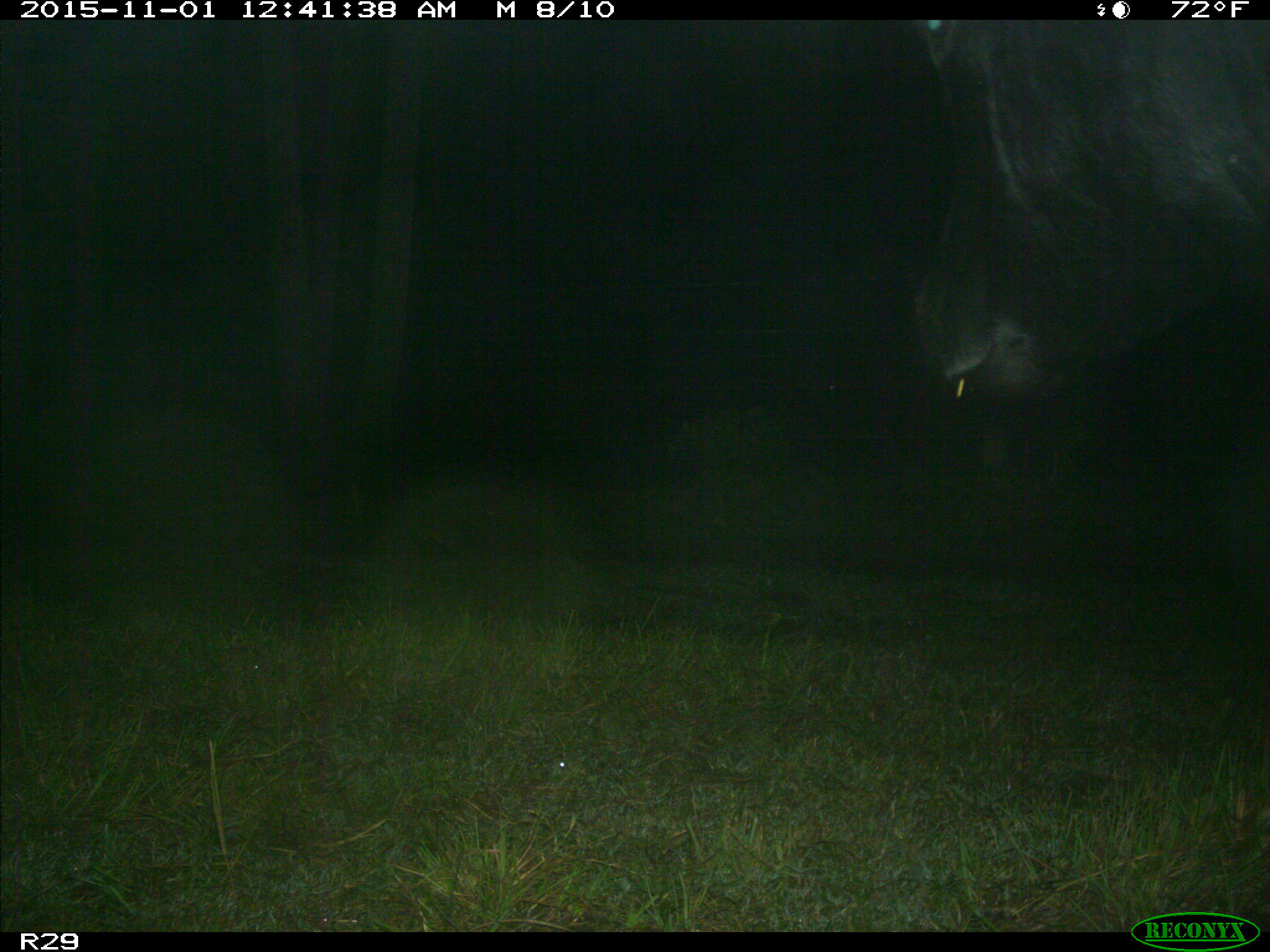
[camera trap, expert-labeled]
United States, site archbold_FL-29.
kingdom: Animalia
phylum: Chordata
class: Mammalia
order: Artiodactyla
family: Bovidae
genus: Bos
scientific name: Bos taurus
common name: domestic cow